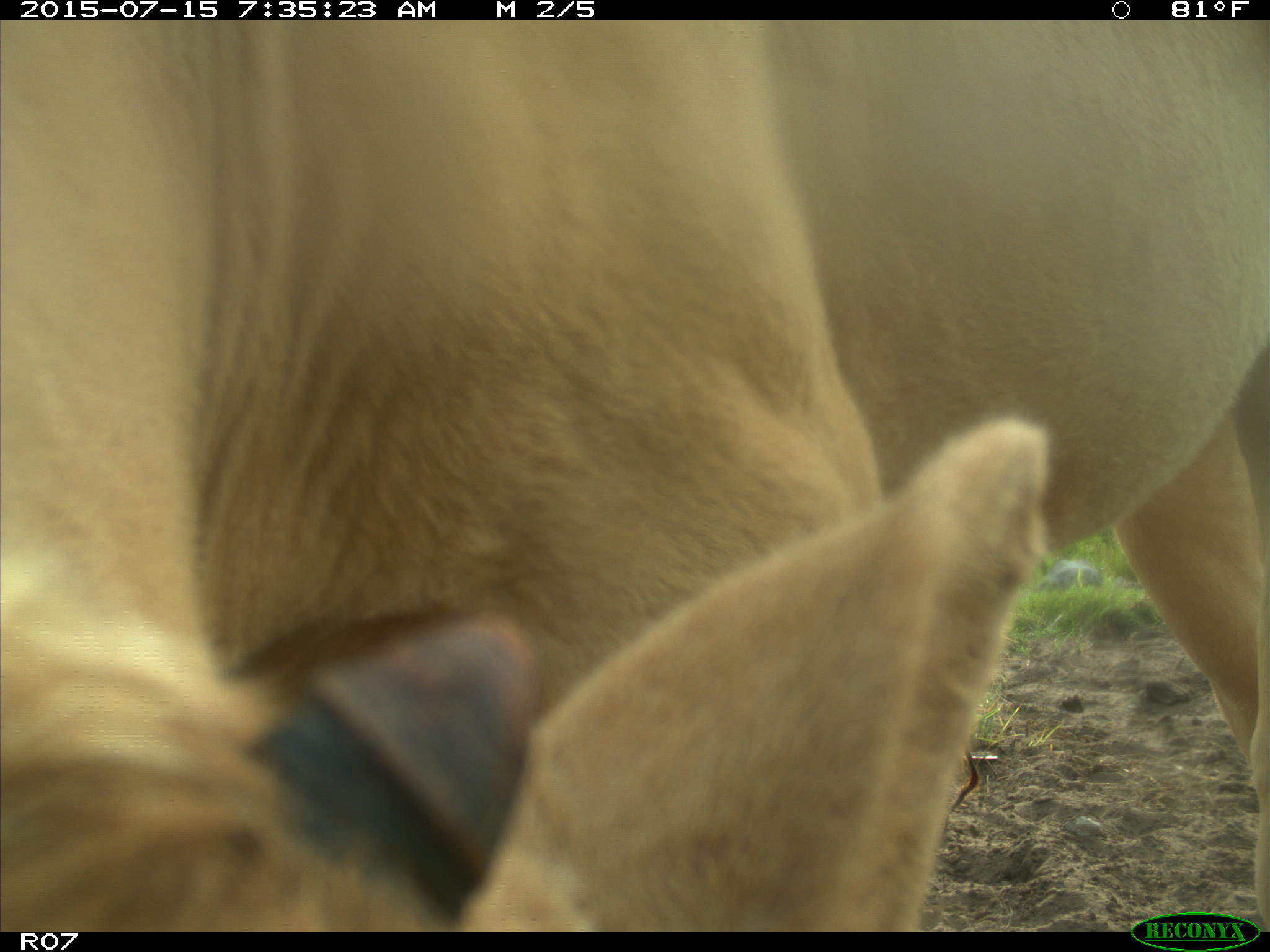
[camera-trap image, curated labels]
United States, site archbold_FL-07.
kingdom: Animalia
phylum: Chordata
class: Mammalia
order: Artiodactyla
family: Bovidae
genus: Bos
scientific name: Bos taurus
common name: domestic cow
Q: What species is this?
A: Bos taurus (domestic cow).